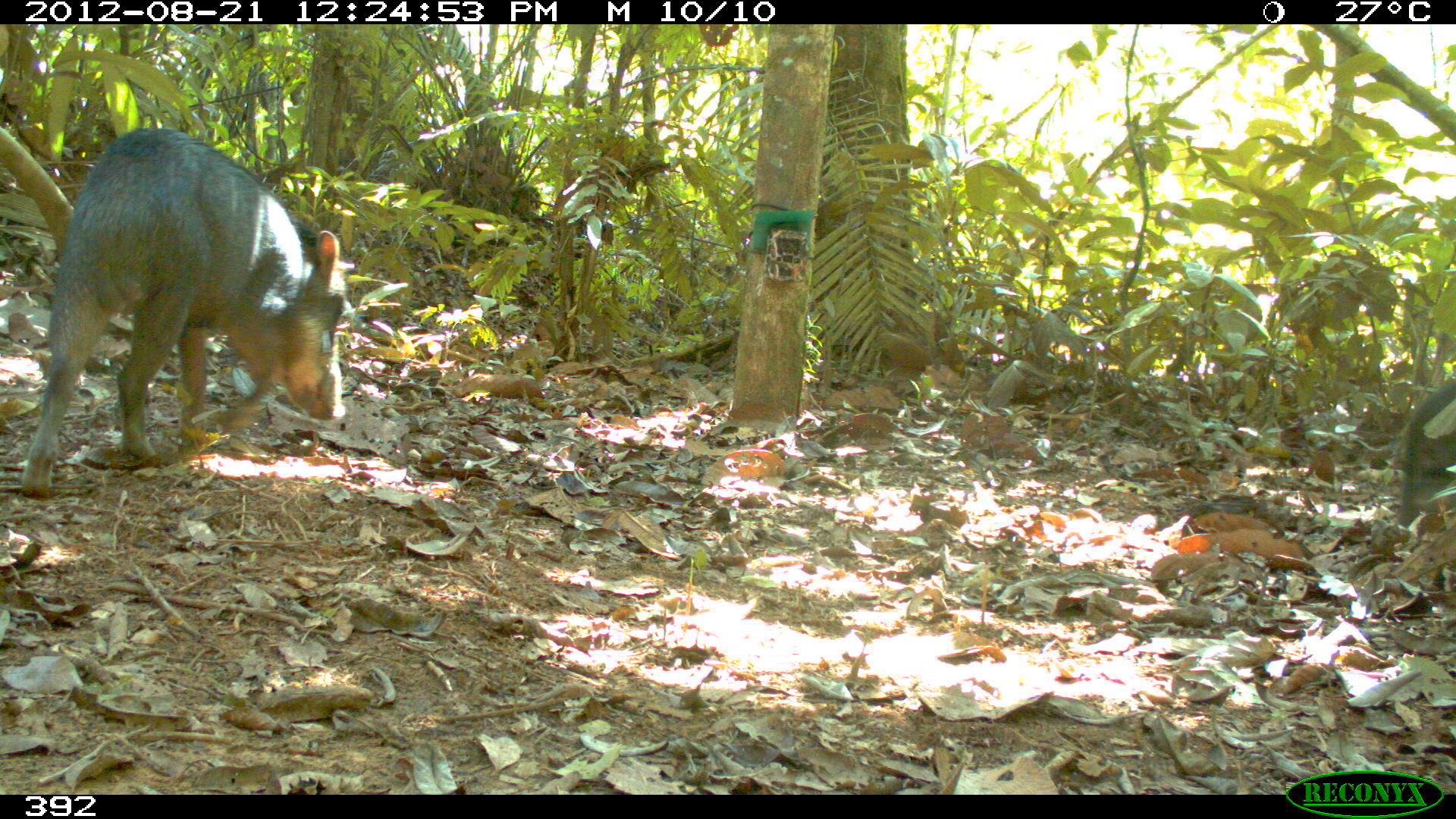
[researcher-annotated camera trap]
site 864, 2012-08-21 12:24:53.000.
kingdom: Animalia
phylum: Chordata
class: Mammalia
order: Artiodactyla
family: Tayassuidae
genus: Tayassu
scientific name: Tayassu pecari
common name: white-lipped peccary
Tayassu pecari (white-lipped peccary).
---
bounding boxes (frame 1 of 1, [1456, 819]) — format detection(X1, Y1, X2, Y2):
tayassu pecari: detection(22, 124, 351, 491); detection(1395, 377, 1456, 529)